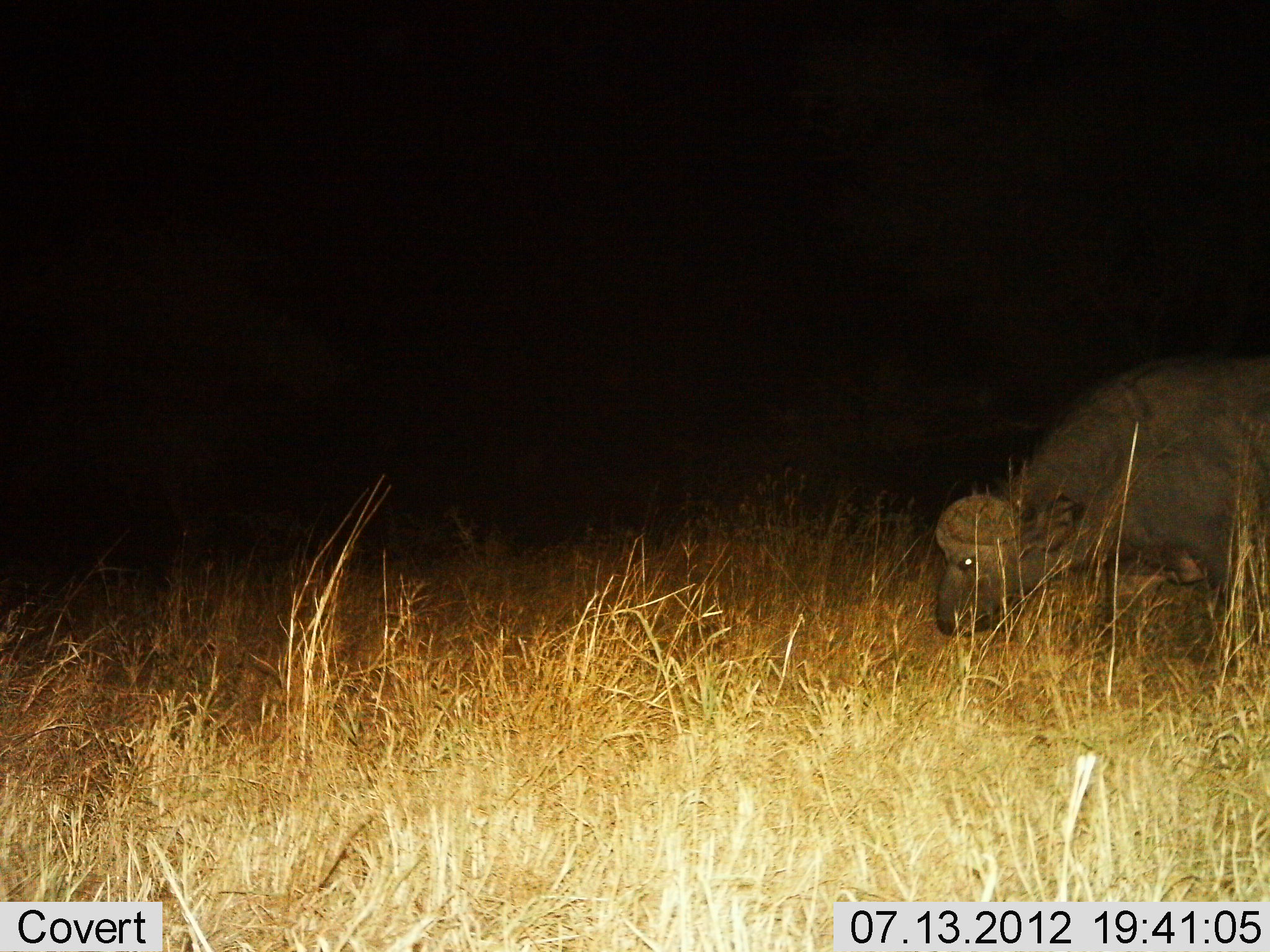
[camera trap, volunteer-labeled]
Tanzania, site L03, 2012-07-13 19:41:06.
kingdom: Animalia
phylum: Chordata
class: Mammalia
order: Artiodactyla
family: Bovidae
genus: Syncerus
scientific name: Syncerus caffer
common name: cape buffalo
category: buffalo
Buffalo (cape buffalo) (Syncerus caffer), count 1. Behavior (volunteer vote fractions): standing 20%, resting 0%, moving 10%, interacting 0%. Young present (vote fraction): 0%. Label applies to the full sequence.